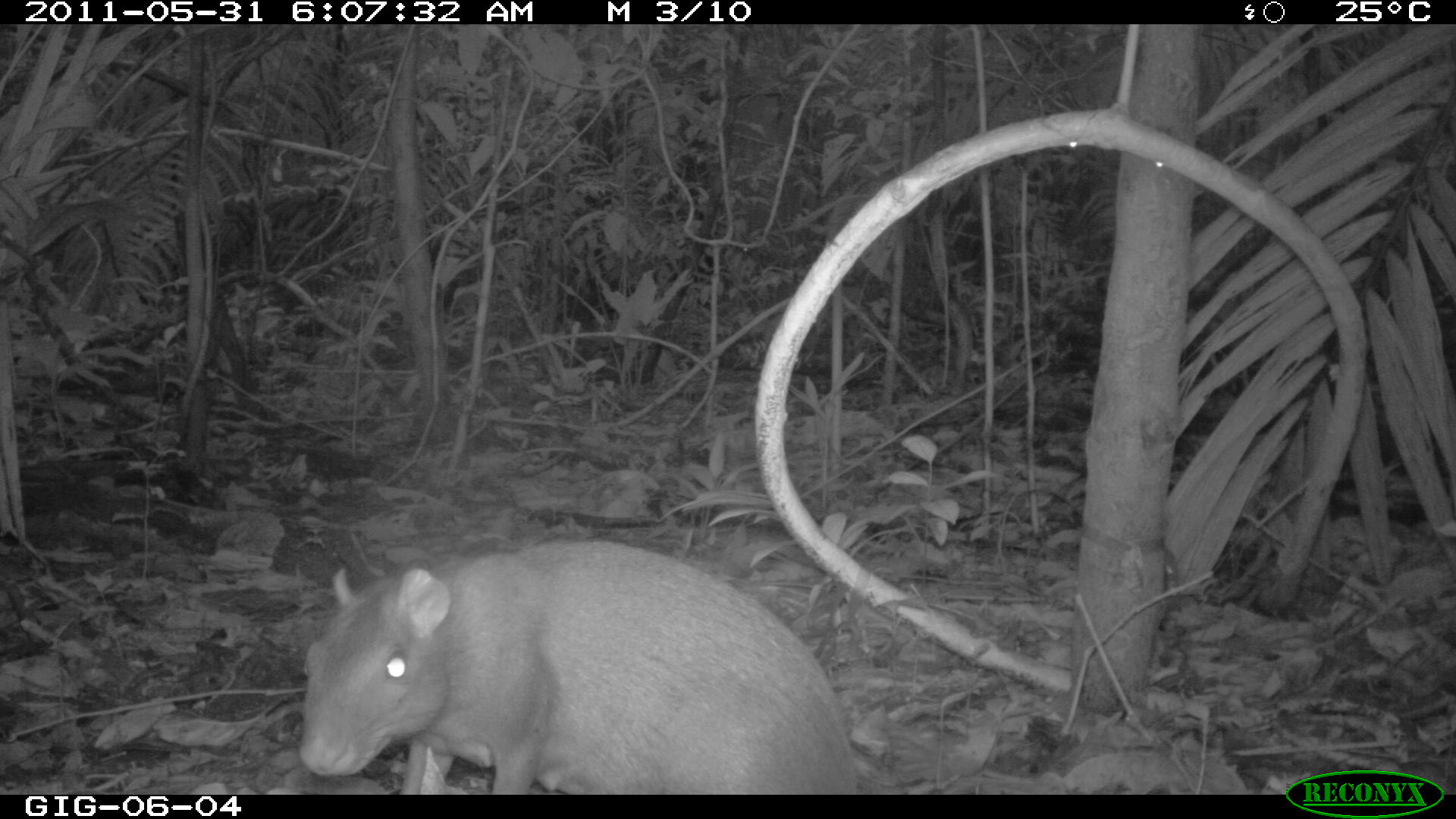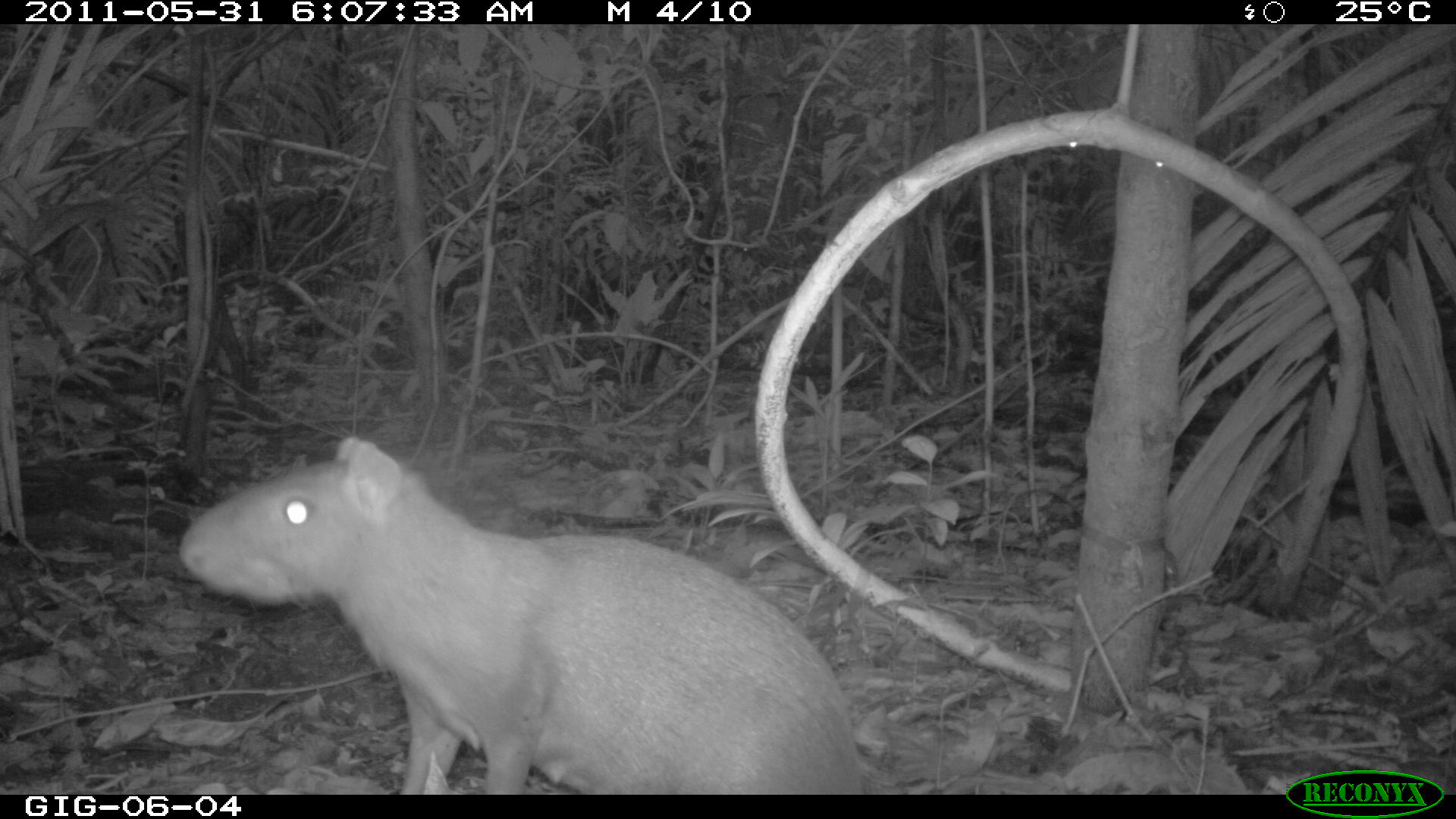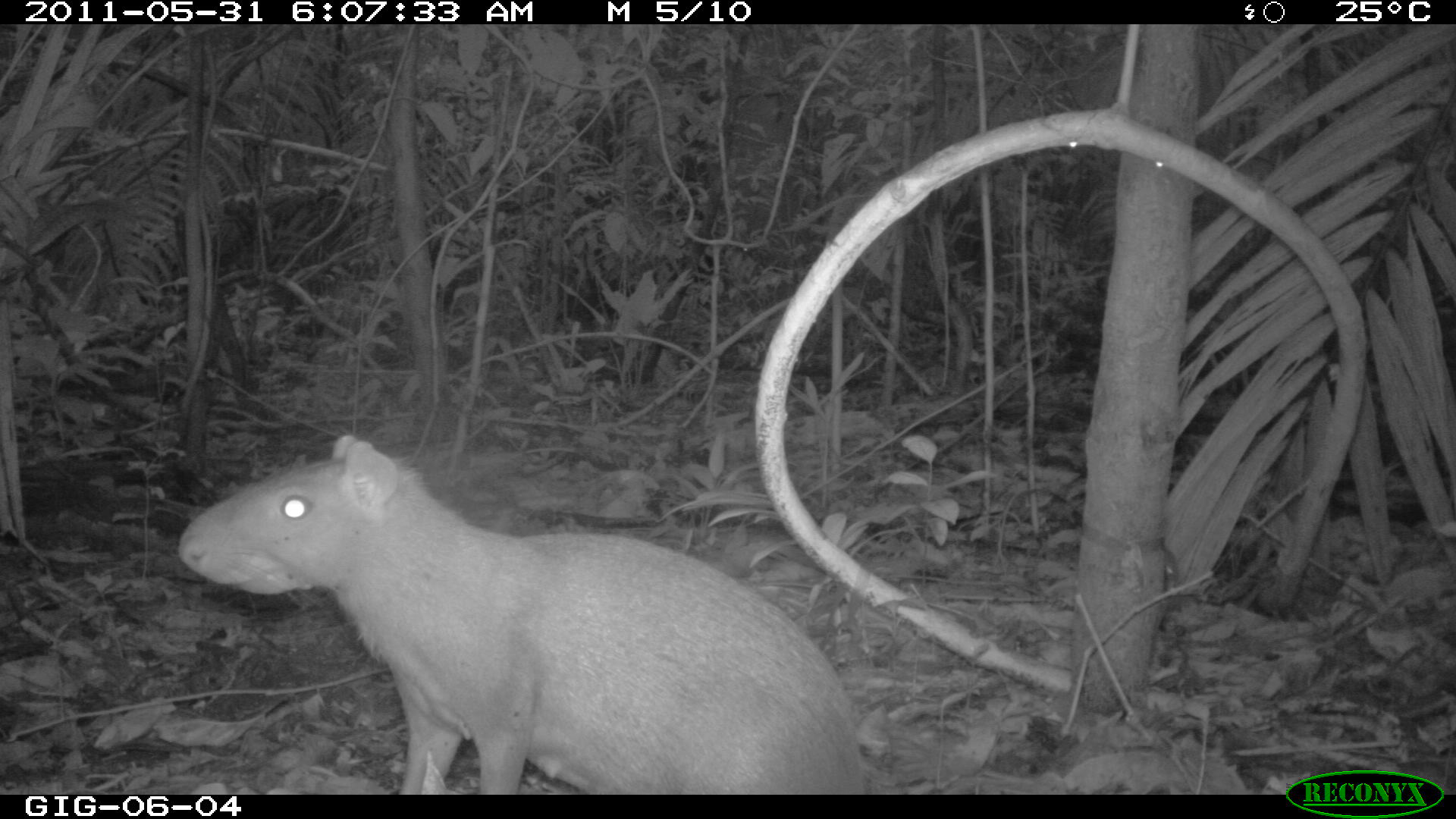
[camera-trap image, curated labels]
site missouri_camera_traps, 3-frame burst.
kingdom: Animalia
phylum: Chordata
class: Mammalia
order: Rodentia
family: Dasyproctidae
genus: Dasyprocta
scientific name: Dasyprocta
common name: agouti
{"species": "agouti (Dasyprocta)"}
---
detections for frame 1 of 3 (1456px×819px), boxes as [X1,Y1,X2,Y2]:
agouti: [294,533,867,792]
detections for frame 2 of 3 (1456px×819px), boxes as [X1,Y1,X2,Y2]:
agouti: [175,432,868,791]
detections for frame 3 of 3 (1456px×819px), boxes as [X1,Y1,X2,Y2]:
agouti: [174,430,869,791]